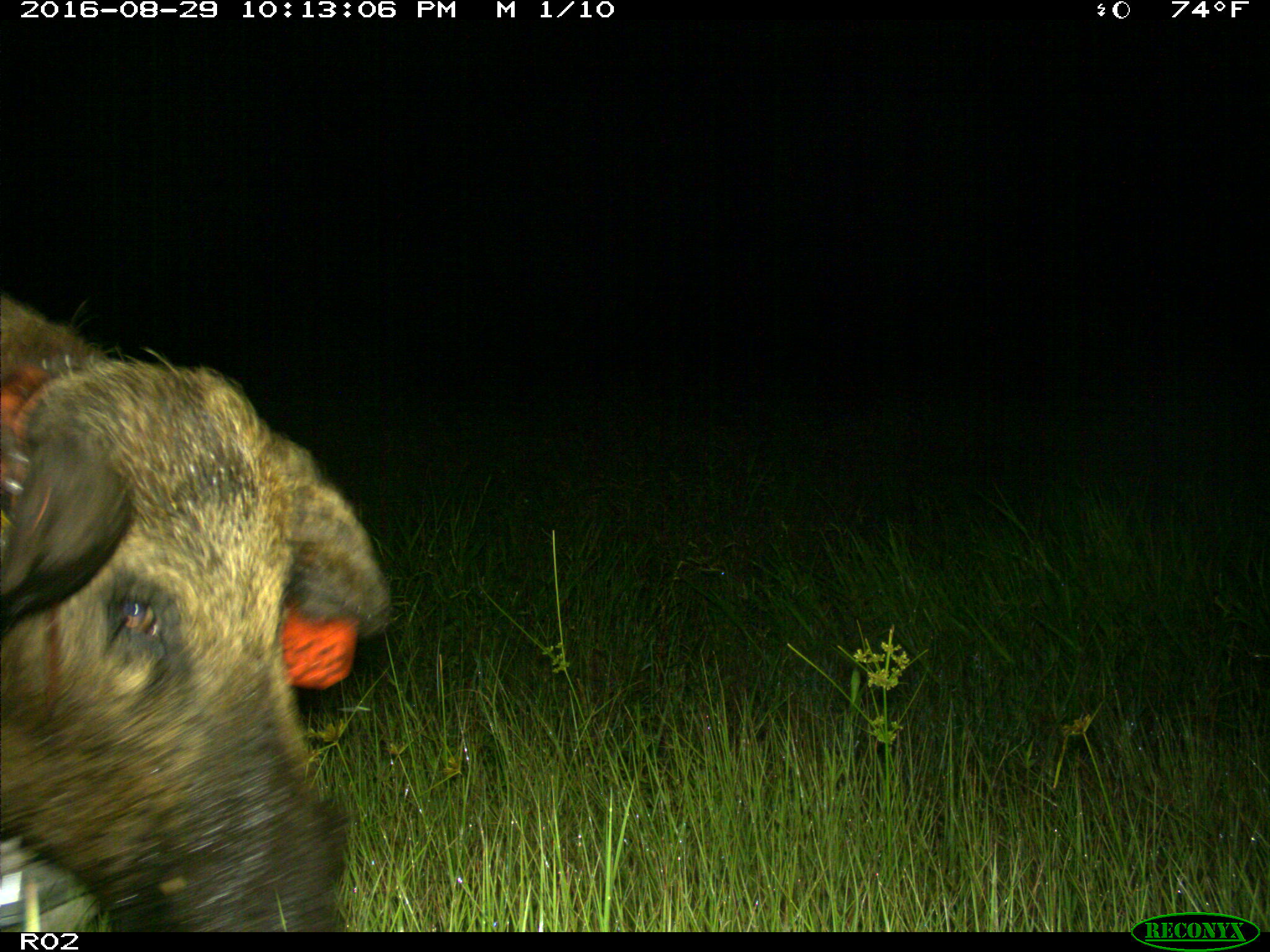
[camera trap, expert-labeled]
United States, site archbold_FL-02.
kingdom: Animalia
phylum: Chordata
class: Mammalia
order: Artiodactyla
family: Suidae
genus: Sus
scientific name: Sus scrofa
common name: wild boar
Sus scrofa (wild boar).